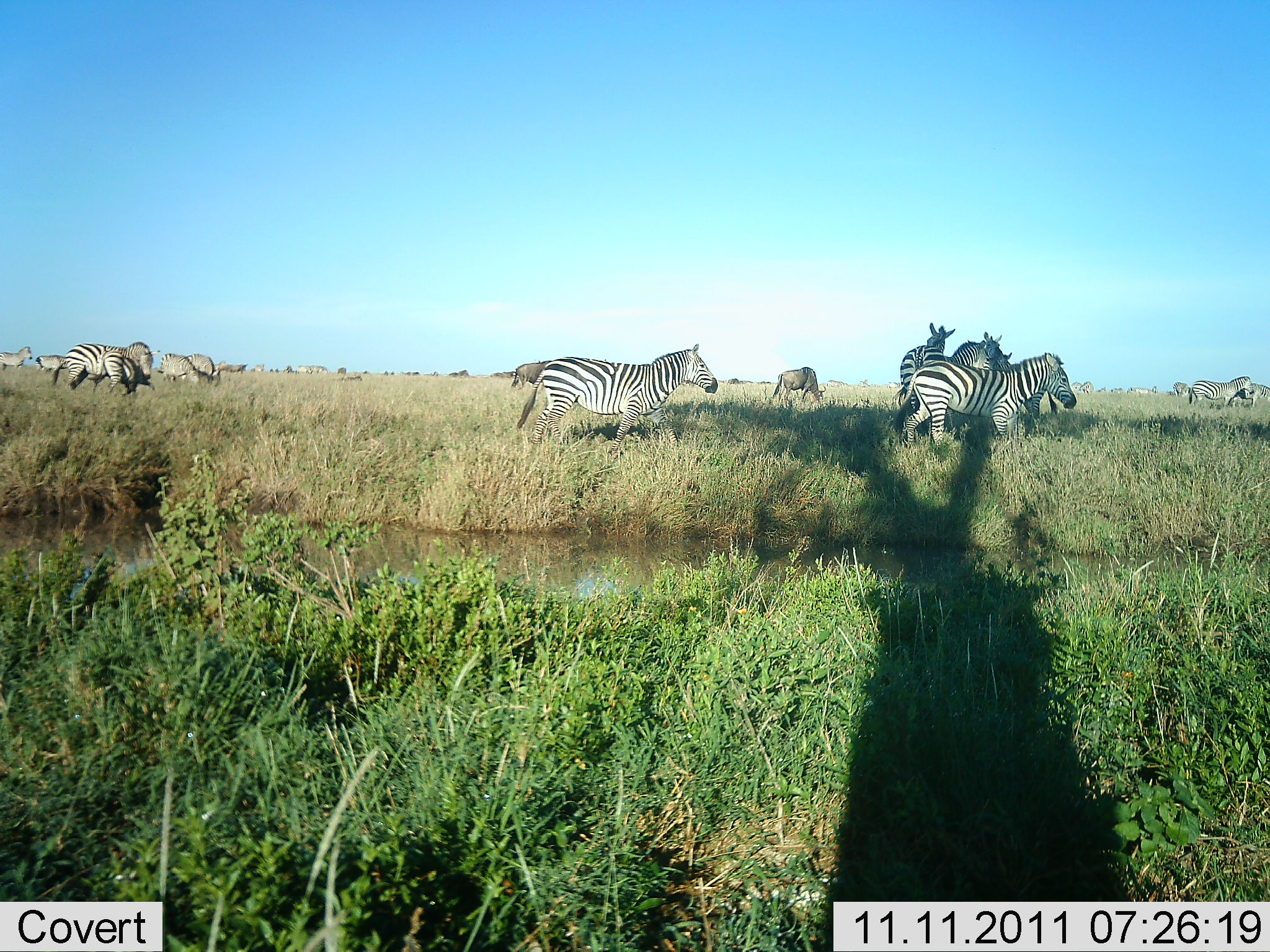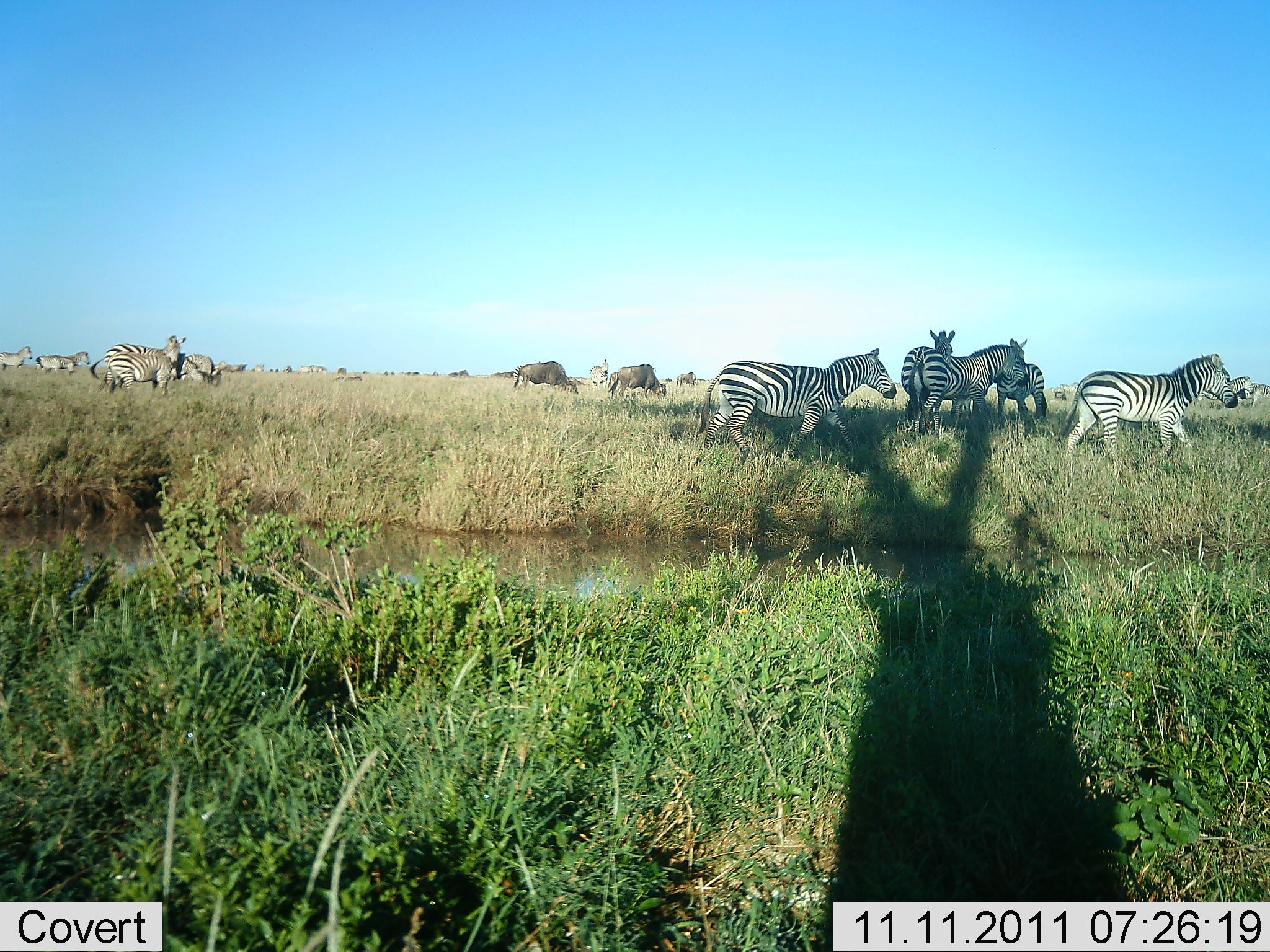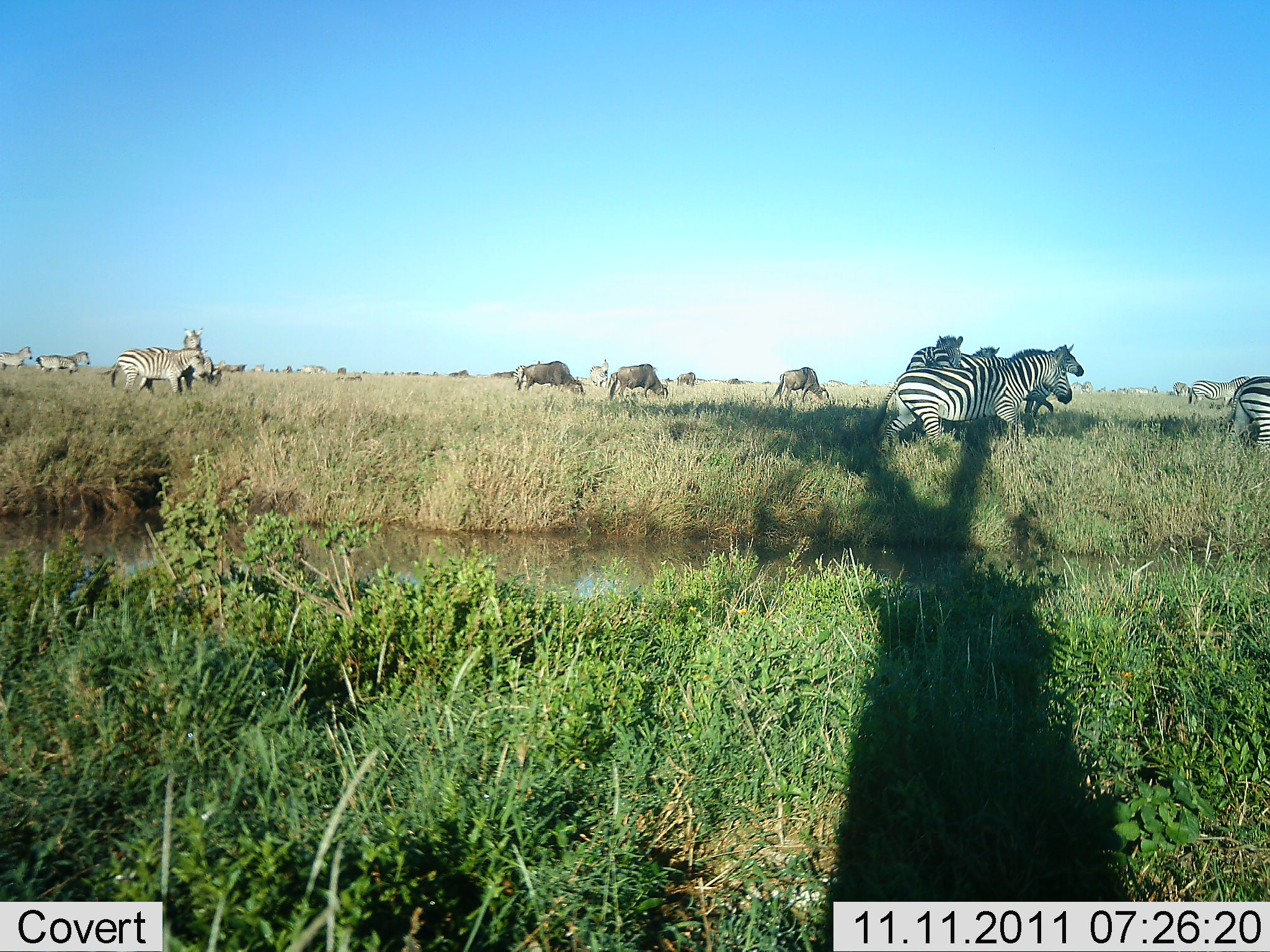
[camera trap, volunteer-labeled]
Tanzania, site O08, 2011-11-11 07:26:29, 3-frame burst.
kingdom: Animalia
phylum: Chordata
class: Mammalia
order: Perissodactyla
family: Equidae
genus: Equus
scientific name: Equus quagga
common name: plains zebra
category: zebra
Zebra (plains zebra) (Equus quagga), count 10. Behavior (volunteer vote fractions): standing 29%, resting 0%, moving 90%, interacting 19%. Young present (vote fraction): 0%. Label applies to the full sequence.